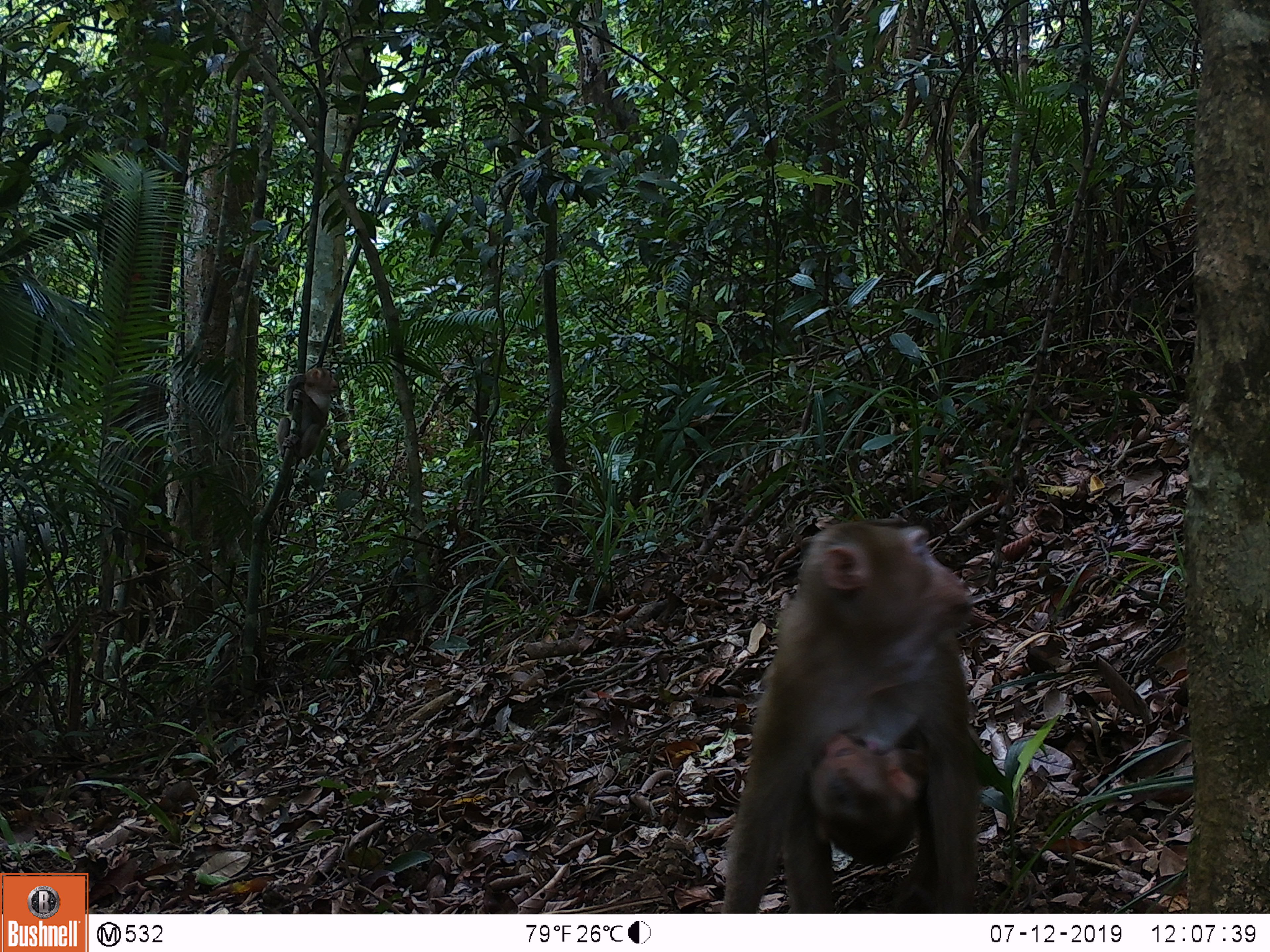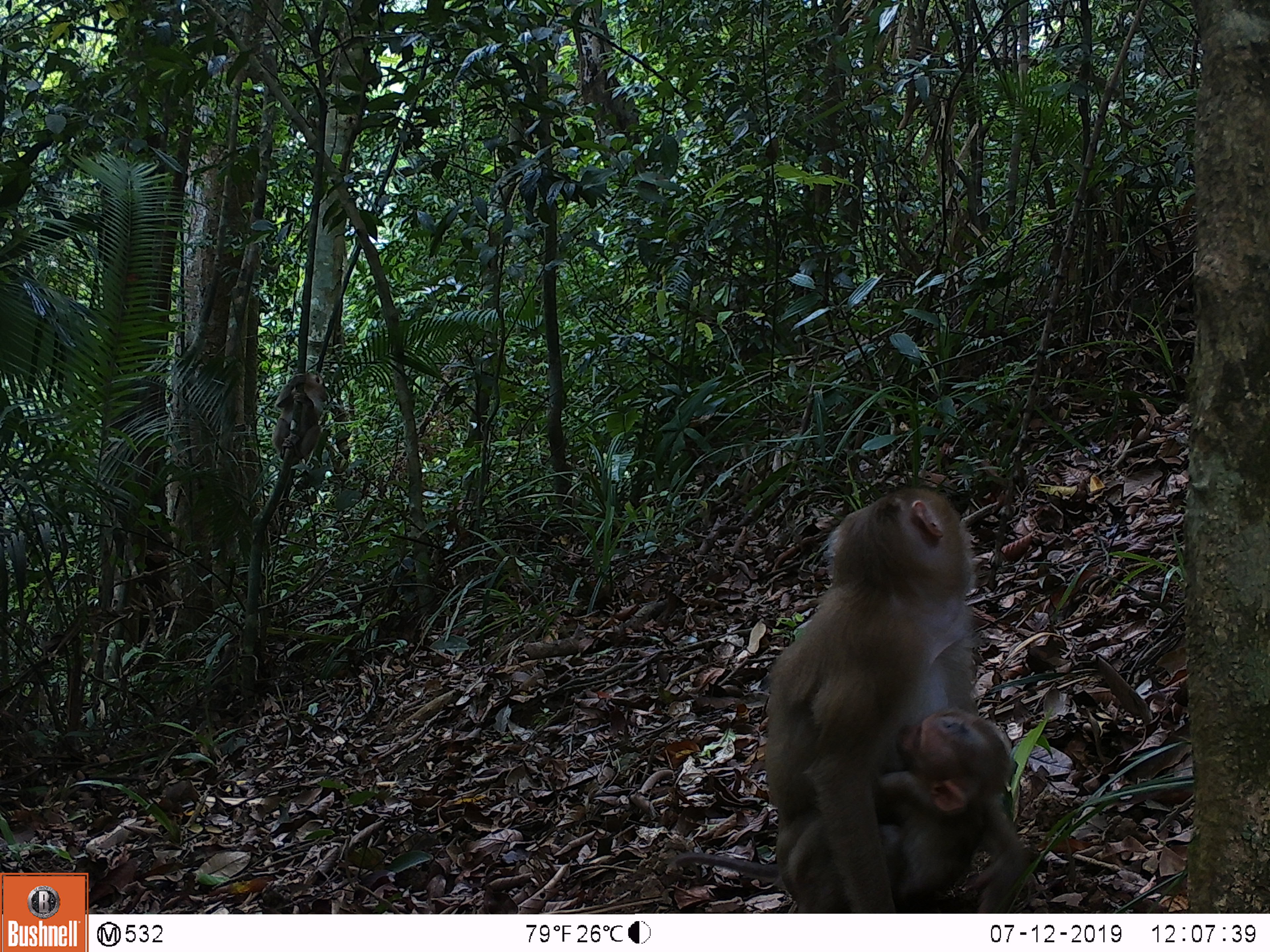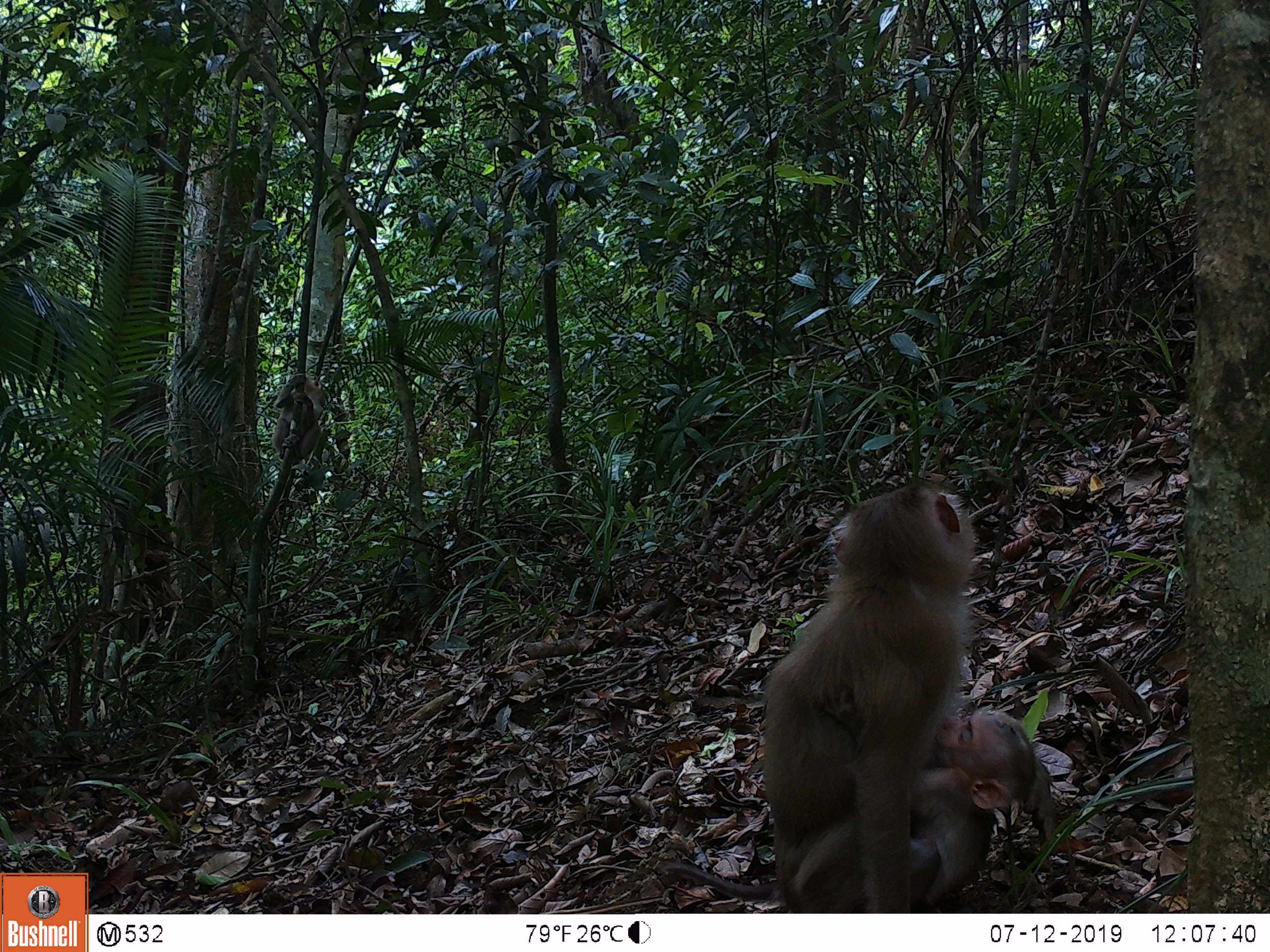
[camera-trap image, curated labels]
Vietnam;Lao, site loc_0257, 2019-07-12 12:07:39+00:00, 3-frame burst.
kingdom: Animalia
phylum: Chordata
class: Mammalia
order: Primates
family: Cercopithecidae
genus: Macaca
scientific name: Macaca nemestrina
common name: pig-tailed macaque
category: pig tailed macaque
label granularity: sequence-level